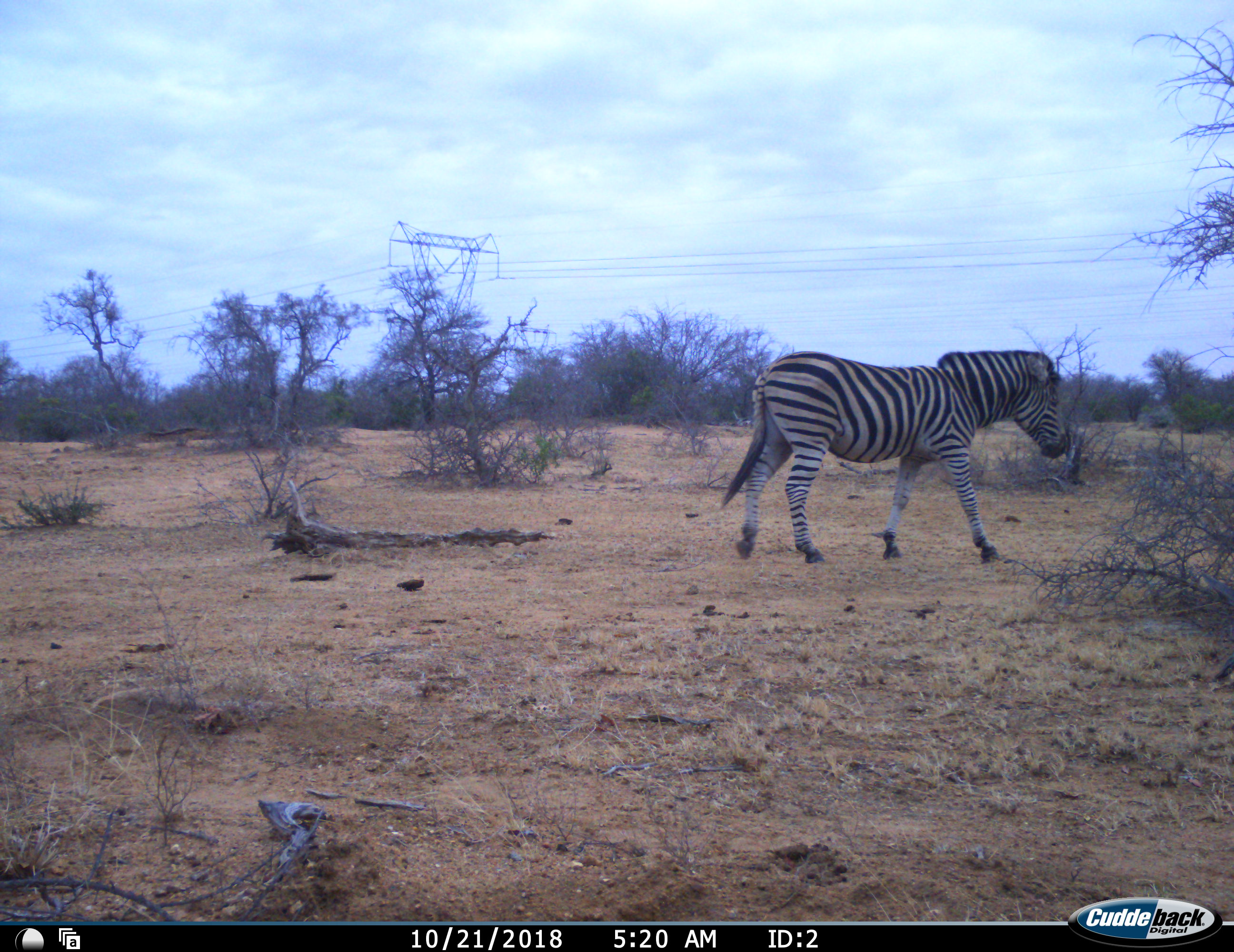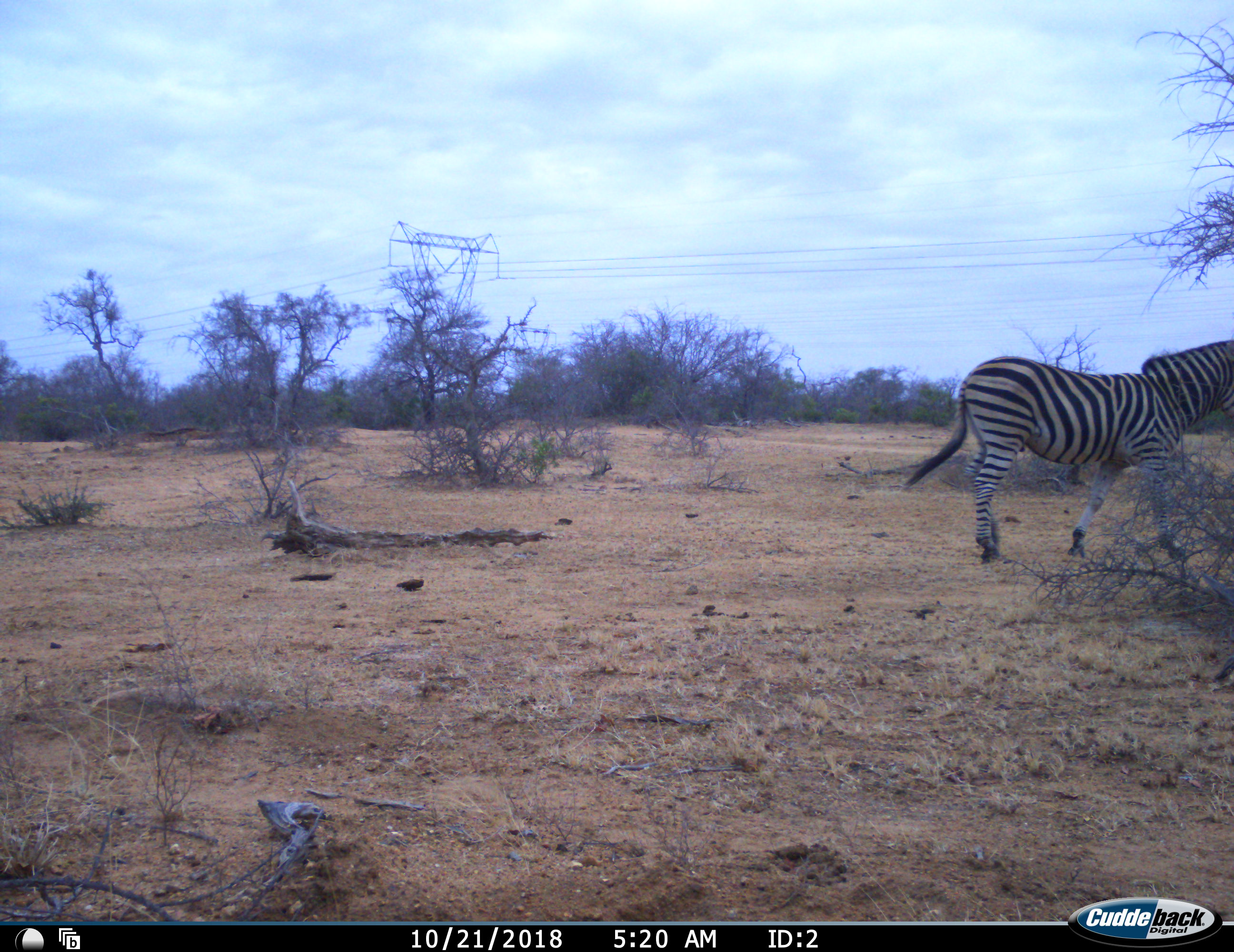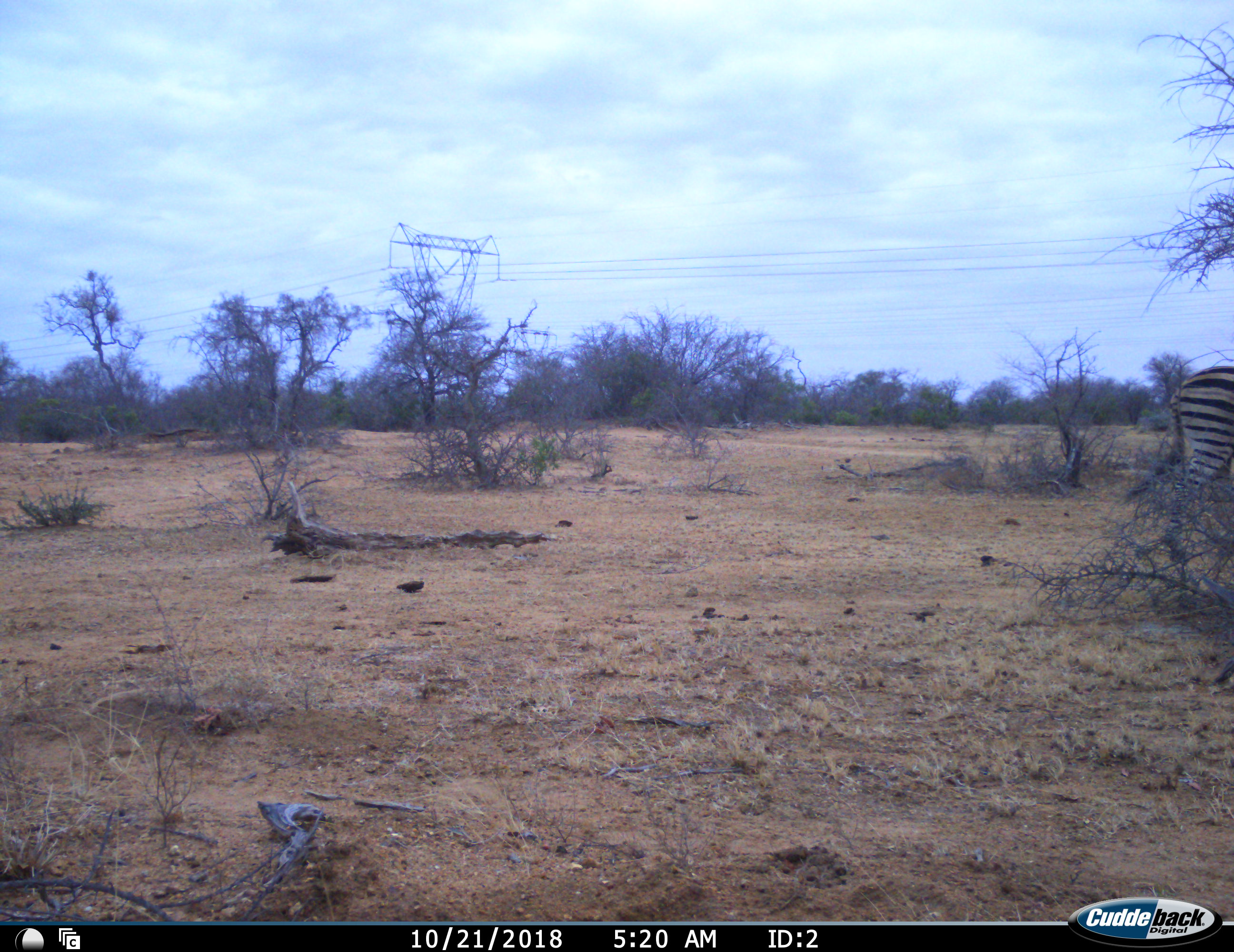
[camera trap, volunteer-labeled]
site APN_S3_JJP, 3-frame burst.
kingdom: Animalia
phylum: Chordata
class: Mammalia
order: Perissodactyla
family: Equidae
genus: Equus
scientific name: Equus quagga burchellii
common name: burchell's zebra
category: zebraburchells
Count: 1.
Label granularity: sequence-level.